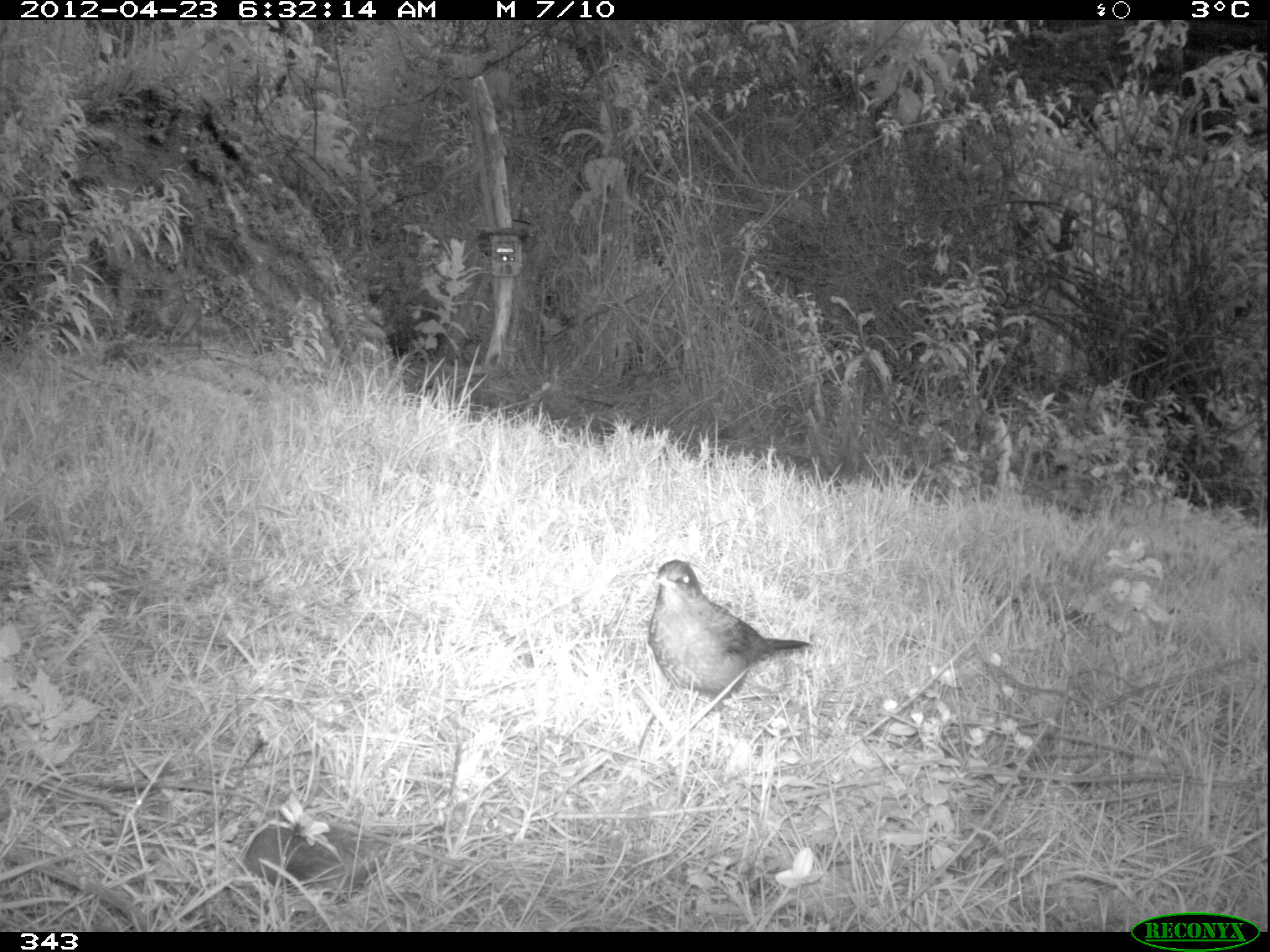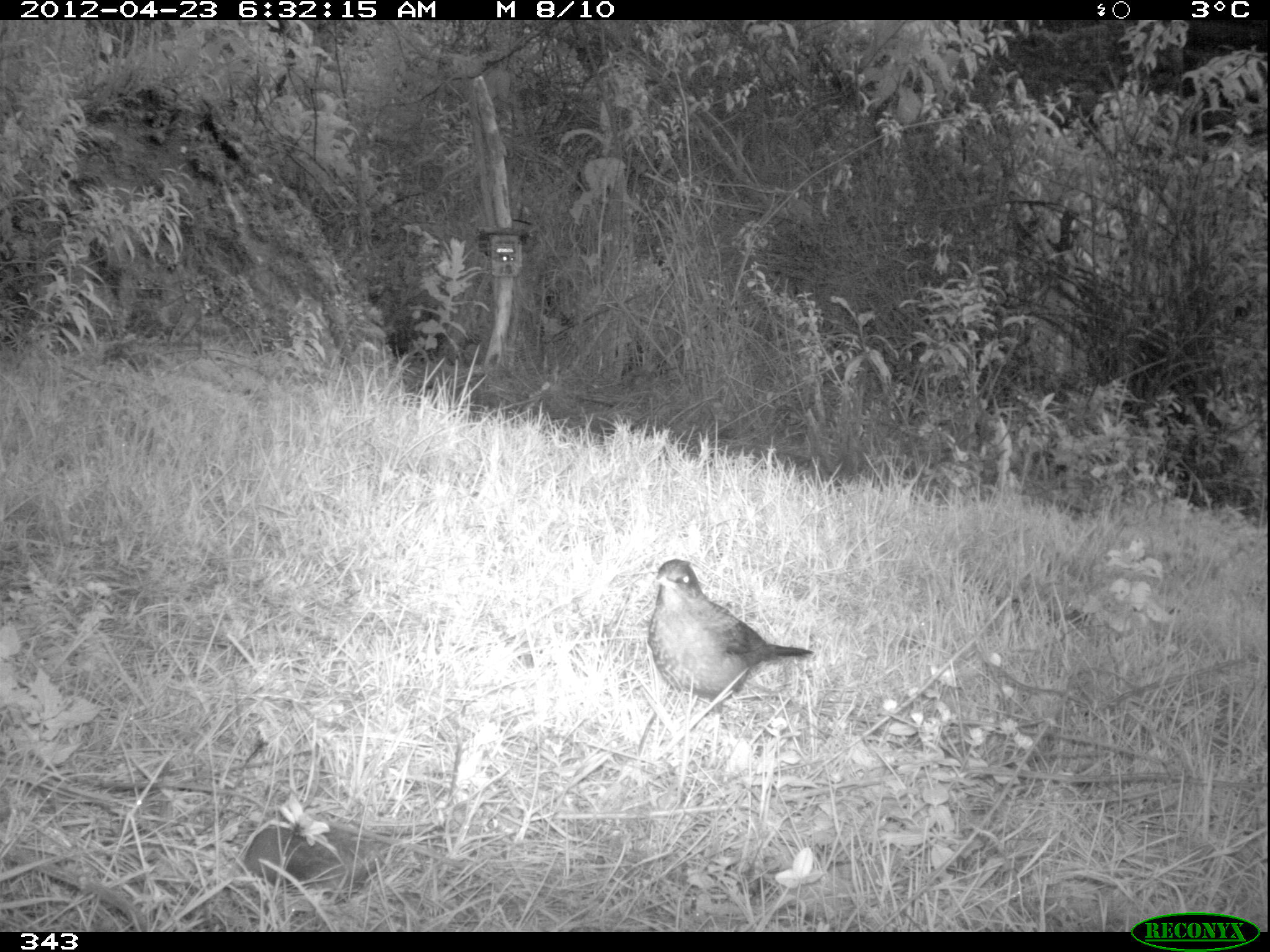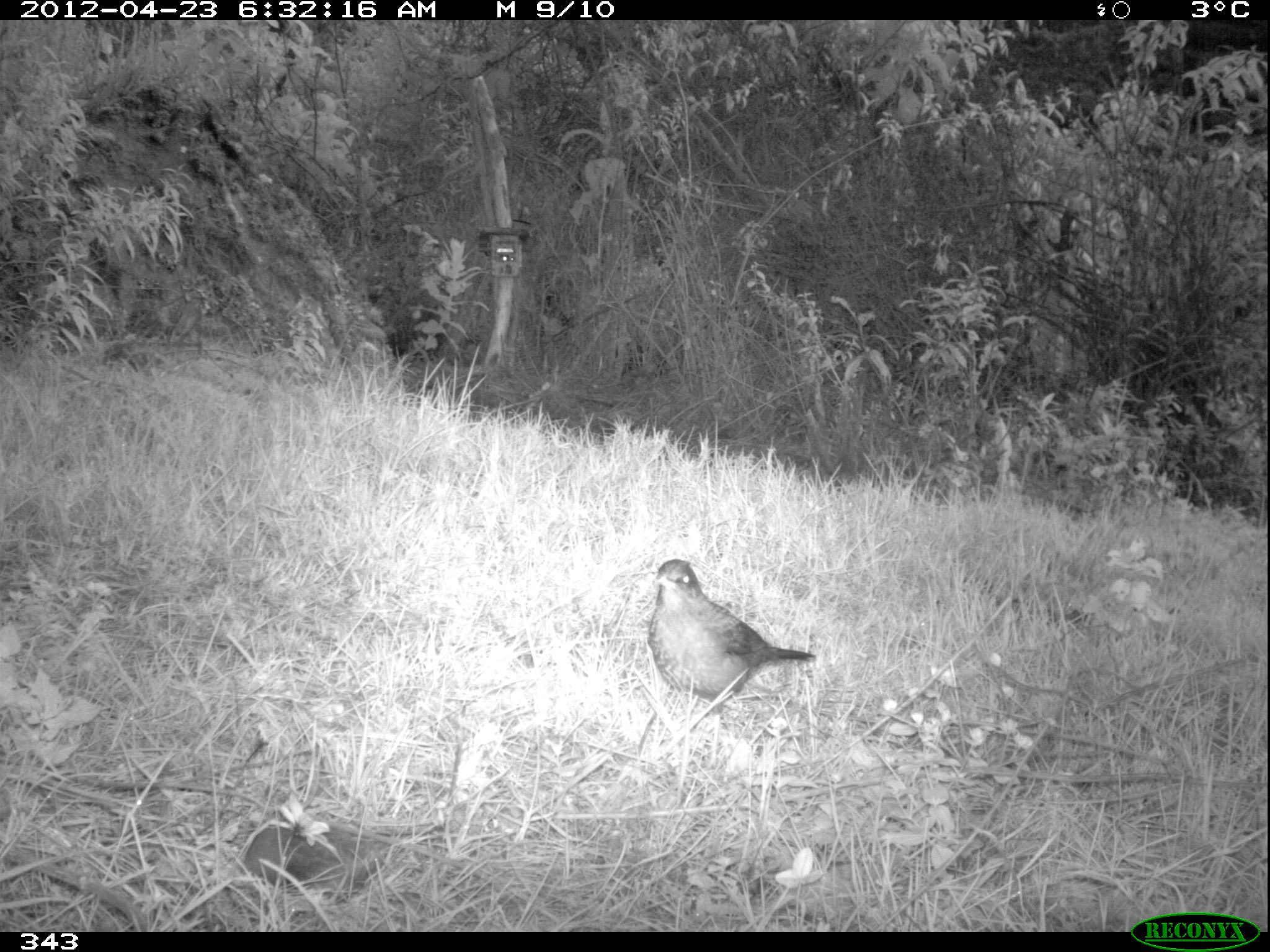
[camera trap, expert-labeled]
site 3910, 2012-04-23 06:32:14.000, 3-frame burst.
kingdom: Animalia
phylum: Chordata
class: Aves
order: Passeriformes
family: Turdidae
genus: Turdus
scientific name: Turdus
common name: true thrushes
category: turdus sp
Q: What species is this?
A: Turdus sp (true thrushes) (Turdus).